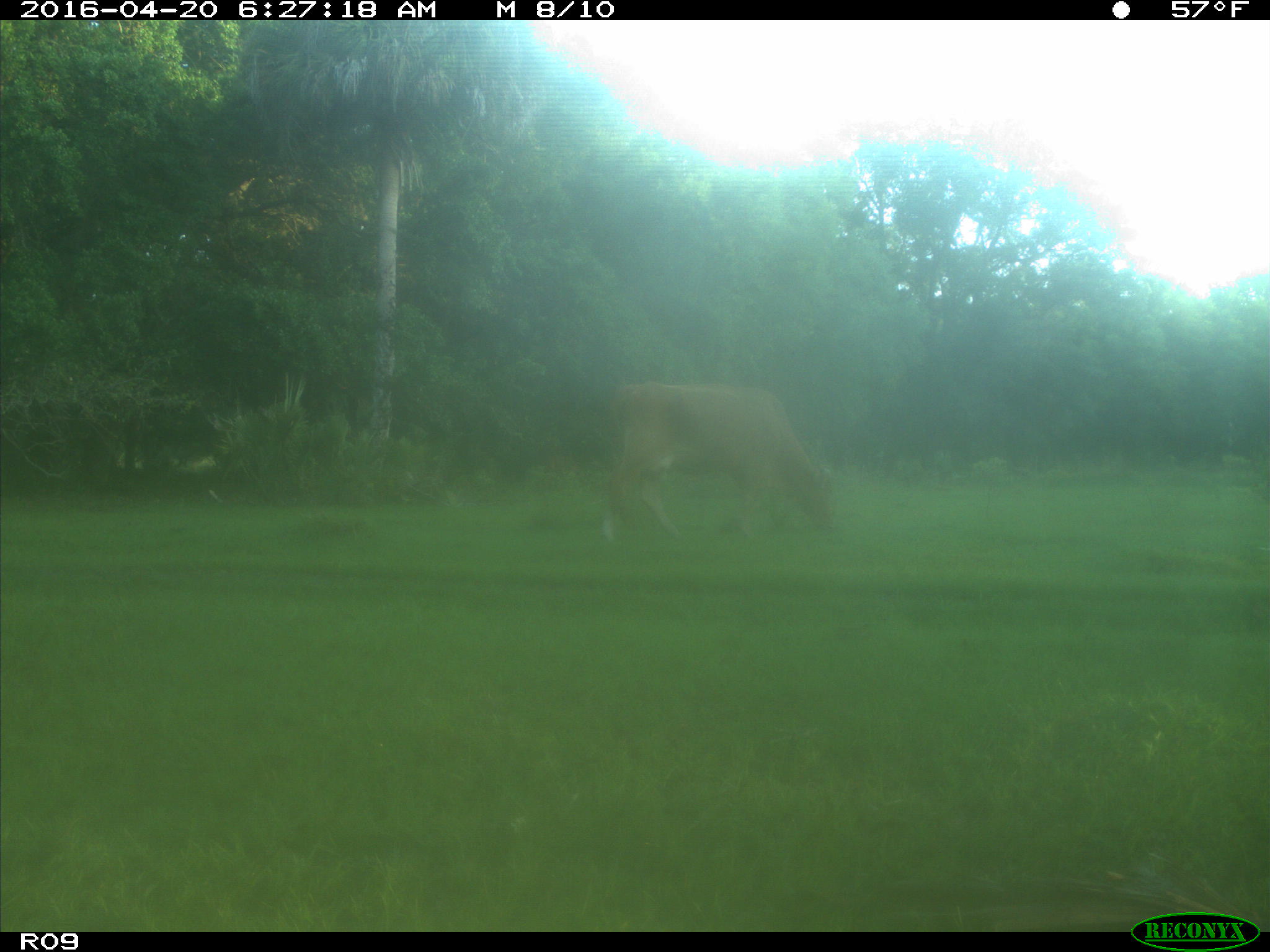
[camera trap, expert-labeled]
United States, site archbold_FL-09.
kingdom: Animalia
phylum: Chordata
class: Mammalia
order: Artiodactyla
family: Bovidae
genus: Bos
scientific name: Bos taurus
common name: domestic cow